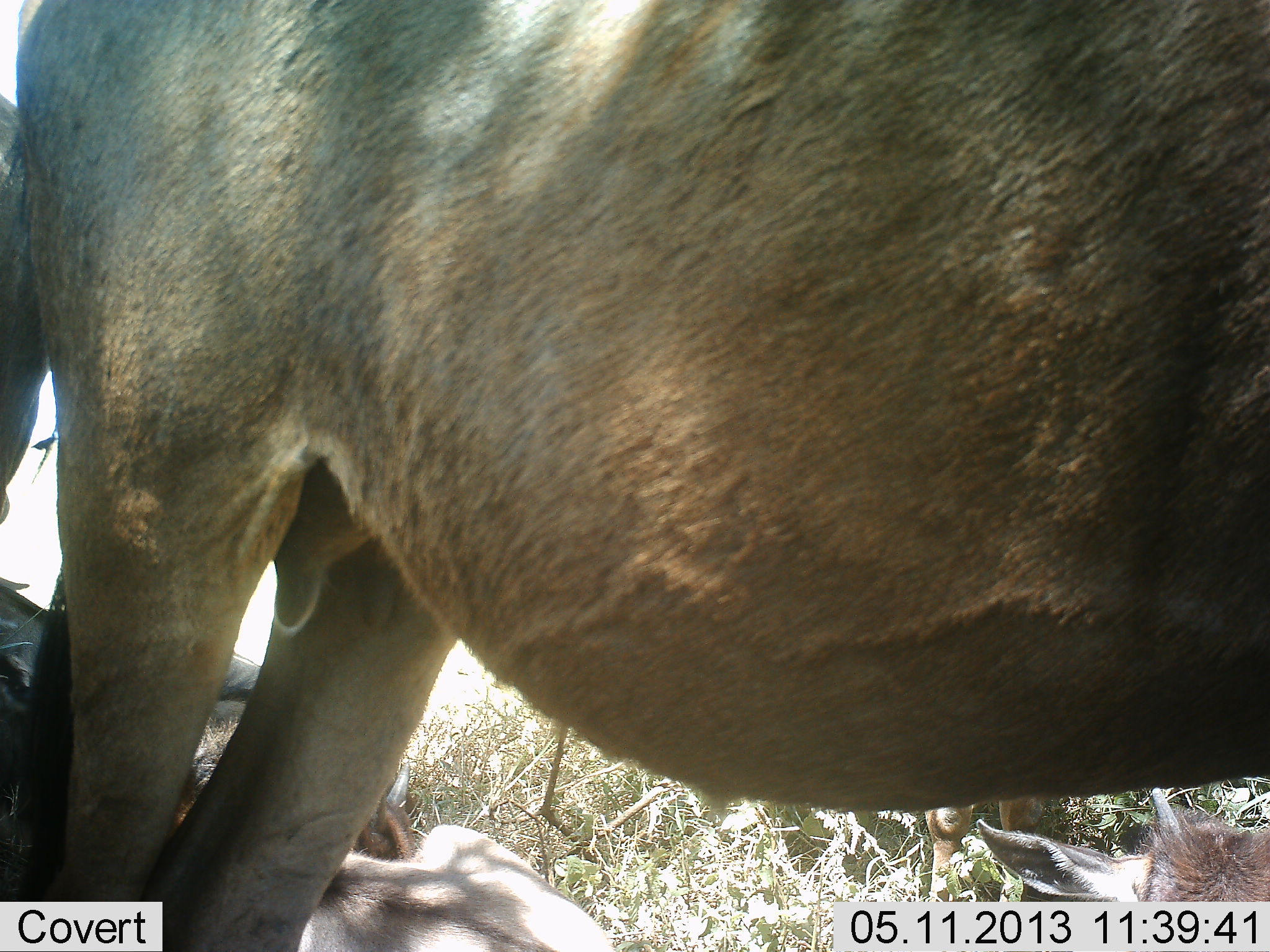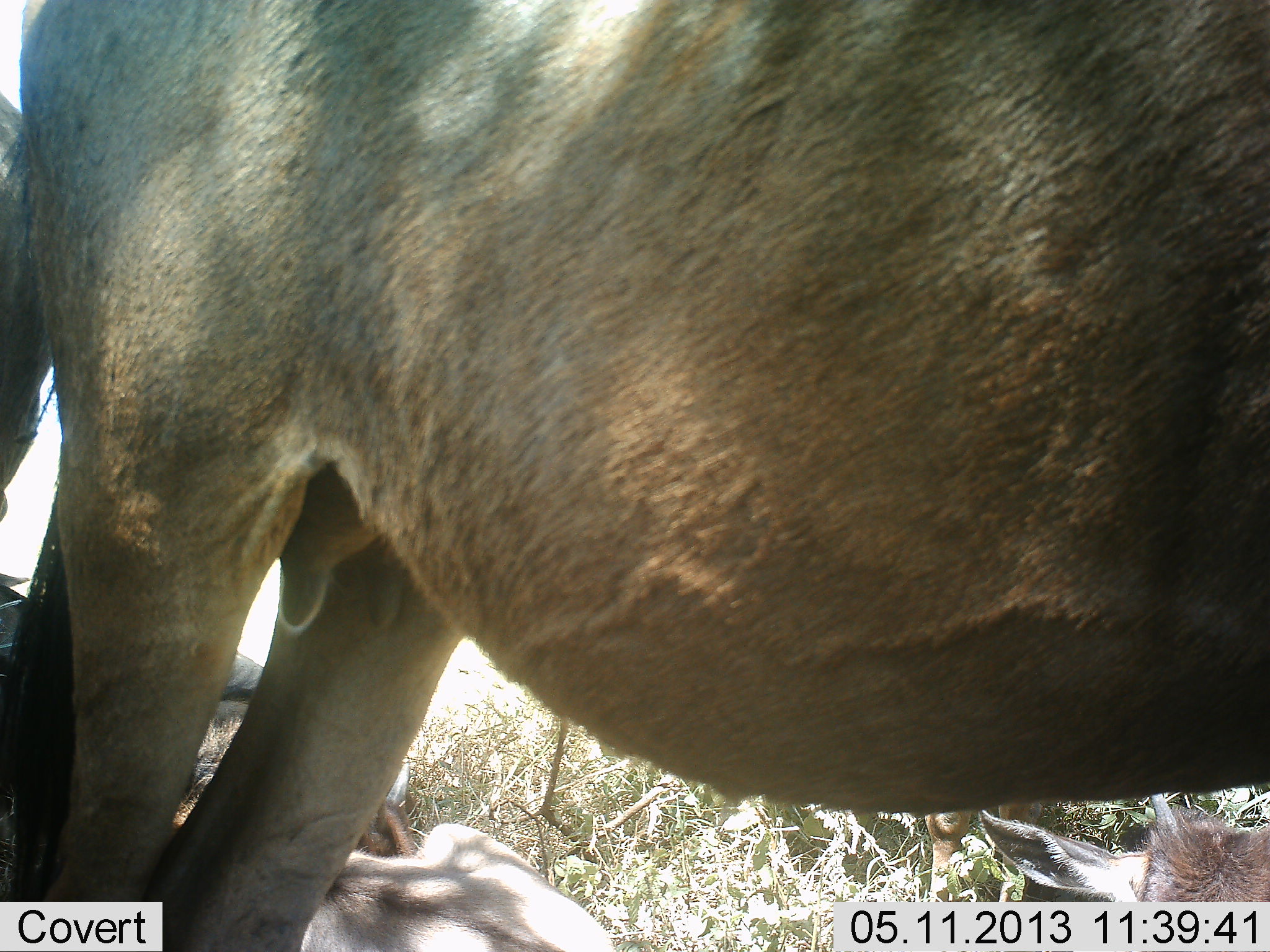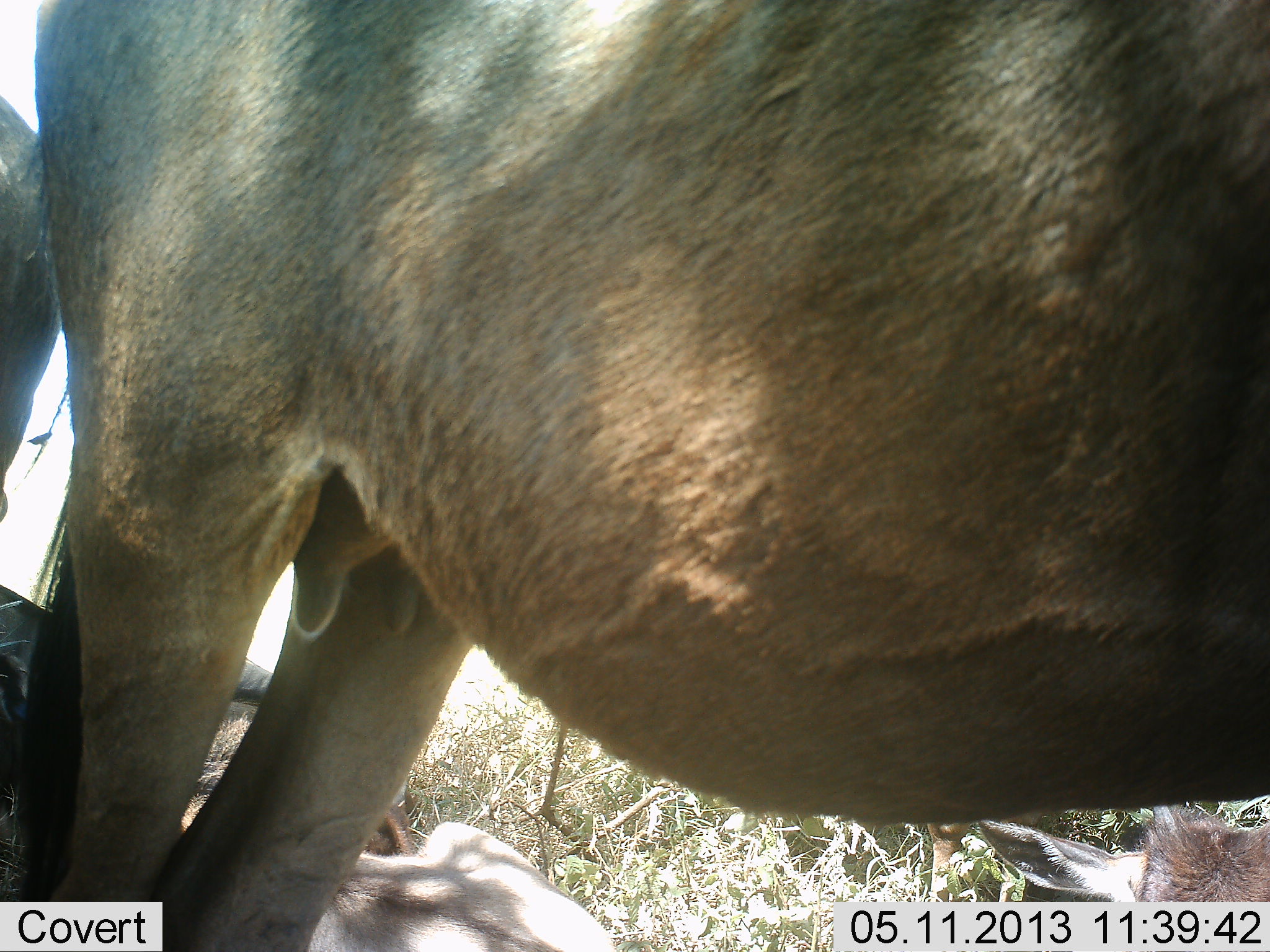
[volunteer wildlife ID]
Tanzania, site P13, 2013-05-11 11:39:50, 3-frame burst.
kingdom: Animalia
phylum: Chordata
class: Mammalia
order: Artiodactyla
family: Bovidae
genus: Connochaetes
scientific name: Connochaetes taurinus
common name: blue wildebeest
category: wildebeest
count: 3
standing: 90%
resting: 60%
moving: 0%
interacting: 0%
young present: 40%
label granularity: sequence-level